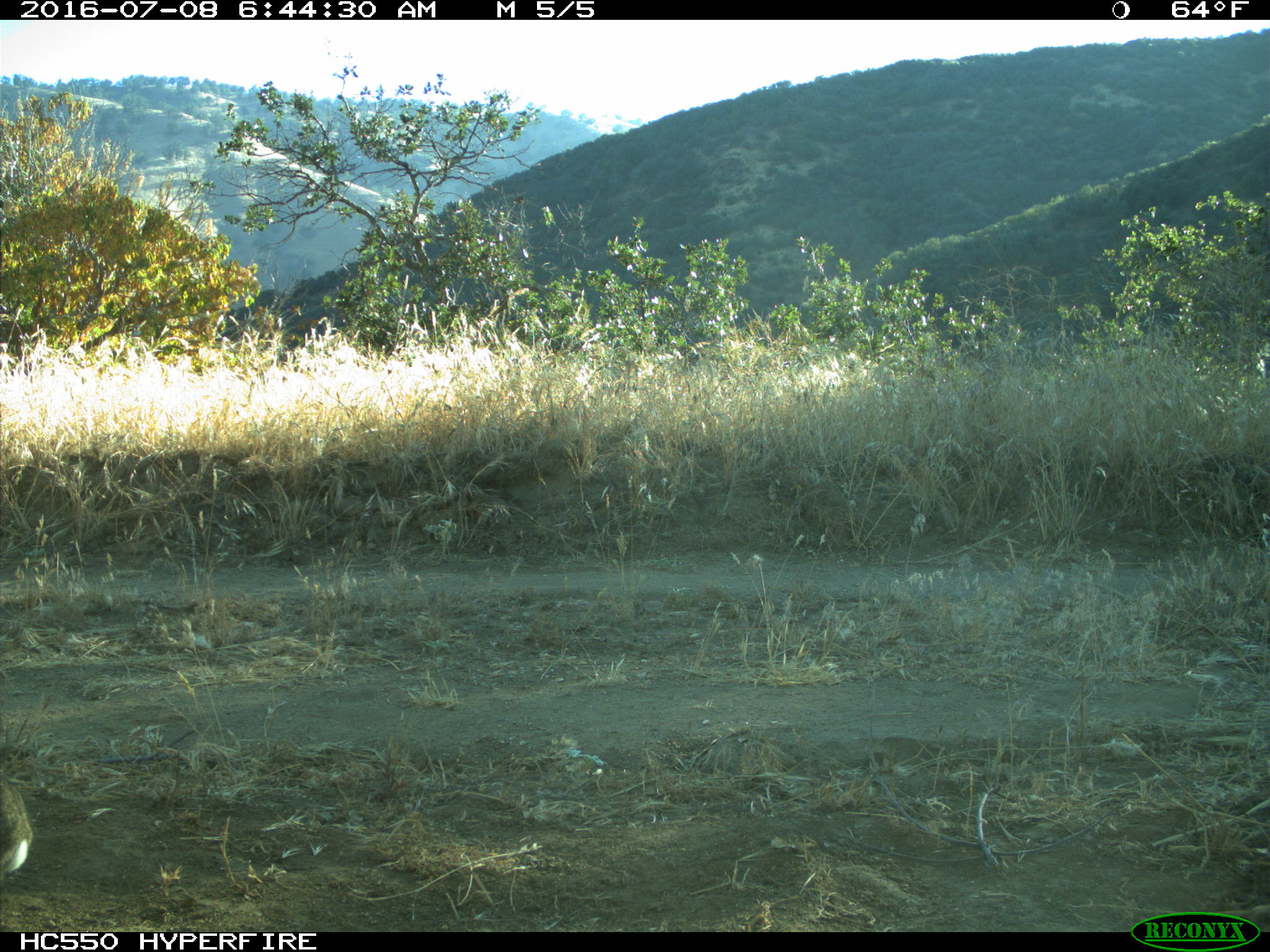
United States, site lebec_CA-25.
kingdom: Animalia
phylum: Chordata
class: Mammalia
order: Lagomorpha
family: Leporidae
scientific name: Leporidae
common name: rabbits and hares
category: unidentified rabbit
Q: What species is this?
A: Unidentified rabbit (rabbits and hares) (Leporidae).